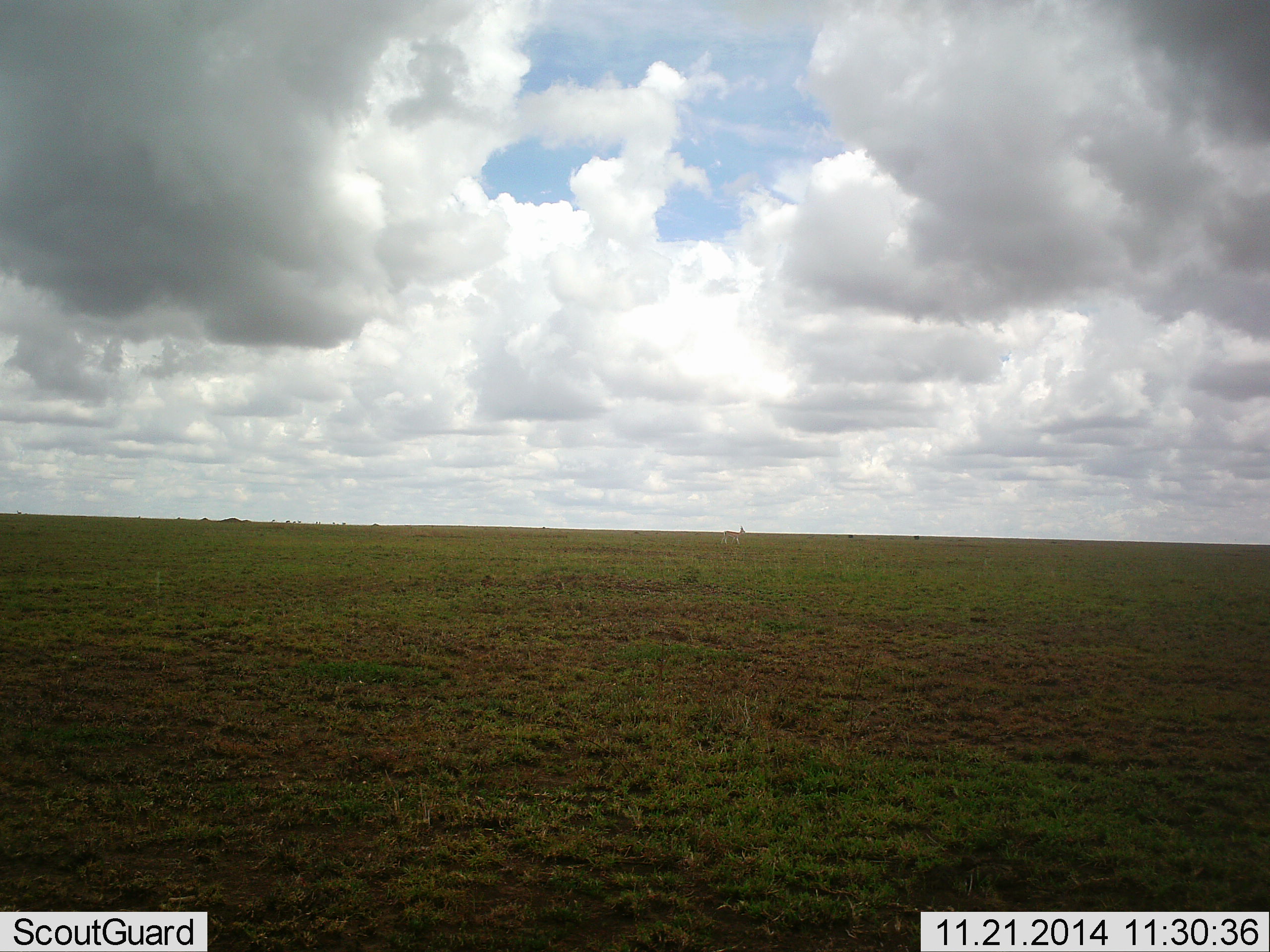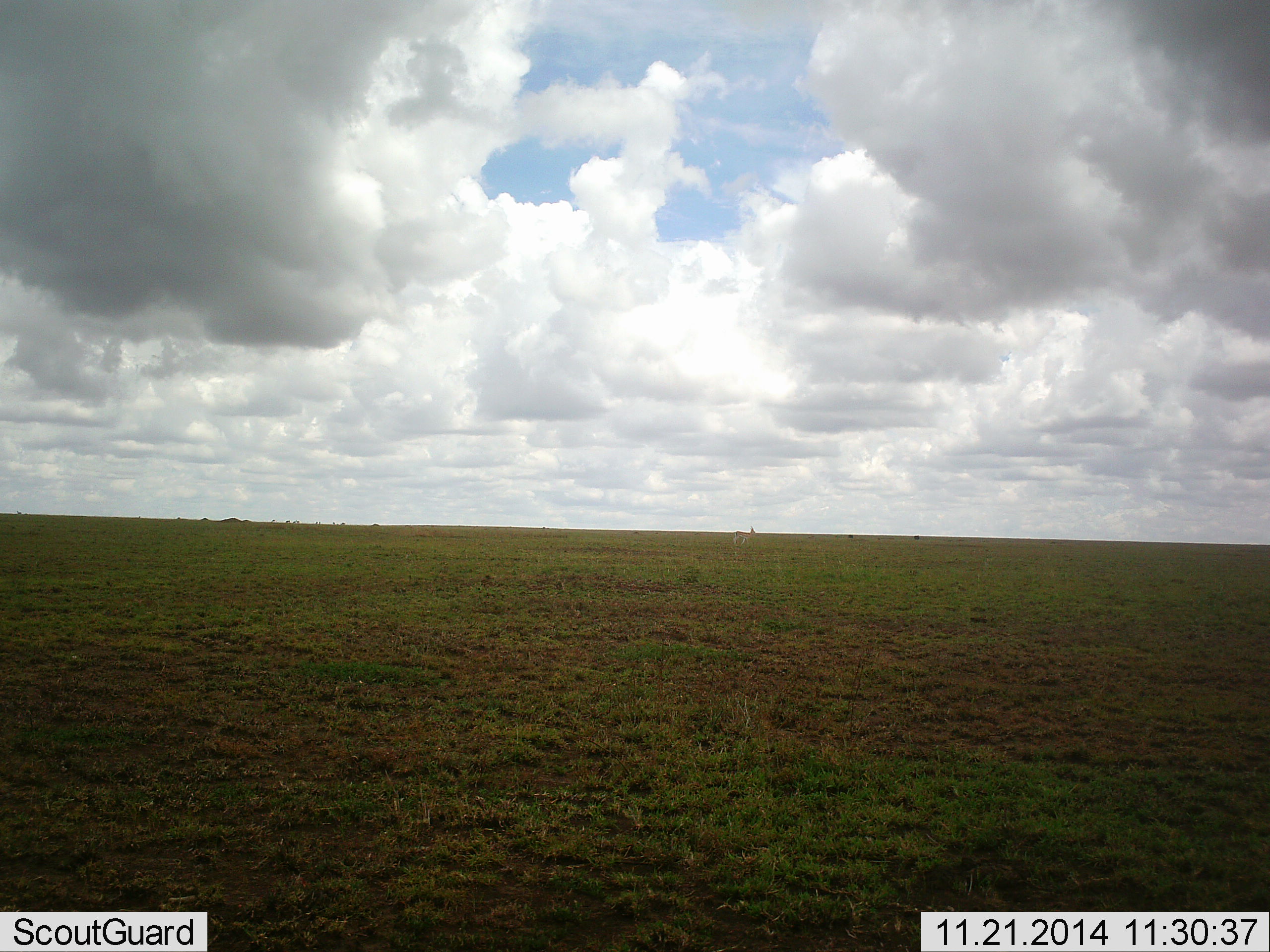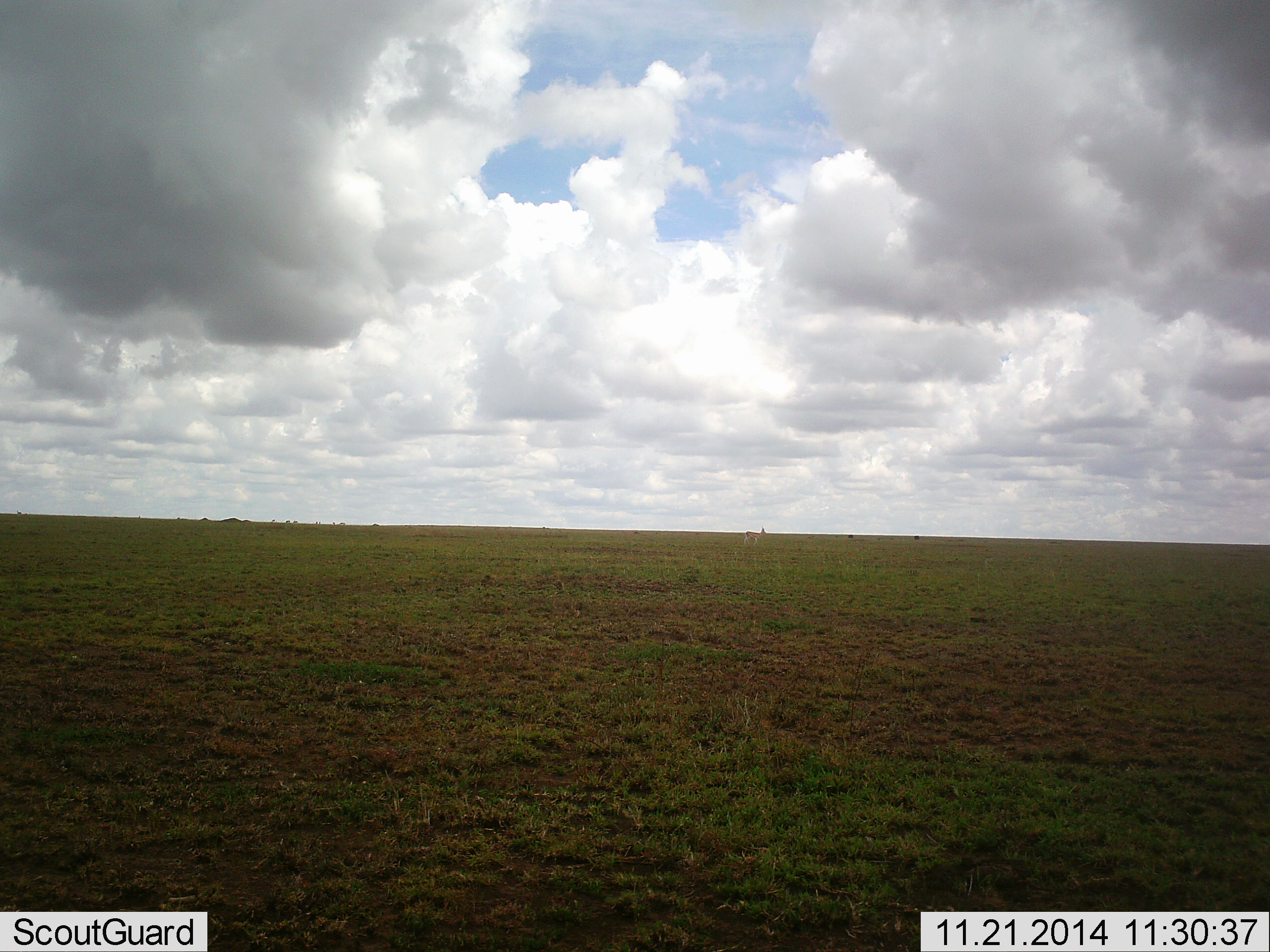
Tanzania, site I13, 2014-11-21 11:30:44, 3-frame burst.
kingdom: Animalia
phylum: Chordata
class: Mammalia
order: Artiodactyla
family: Bovidae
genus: Eudorcas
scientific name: Eudorcas thomsonii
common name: thomson's gazelle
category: gazellethomsons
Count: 1.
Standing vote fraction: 0%.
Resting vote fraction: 0%.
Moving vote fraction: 100%.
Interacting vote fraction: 0%.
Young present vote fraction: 0%.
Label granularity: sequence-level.